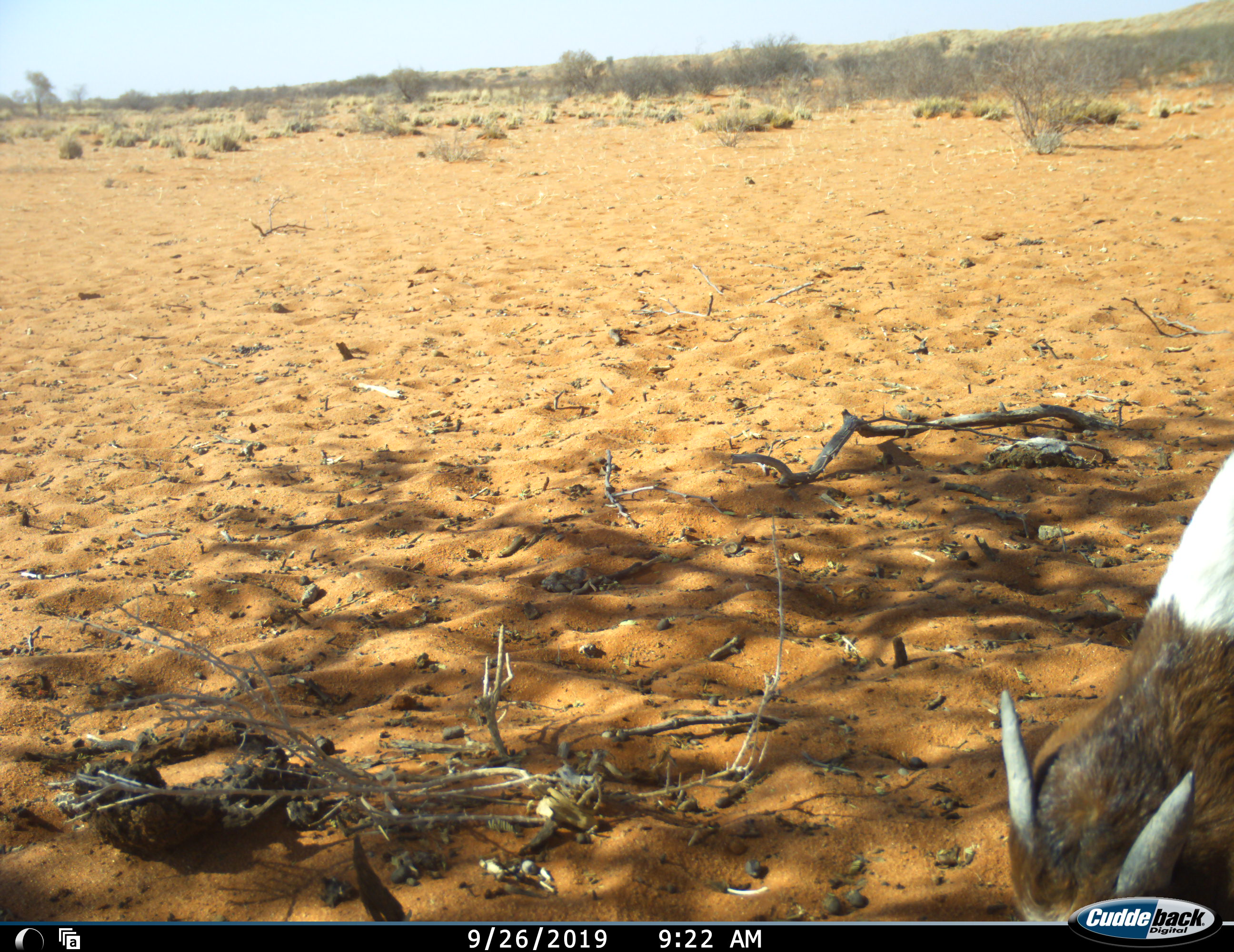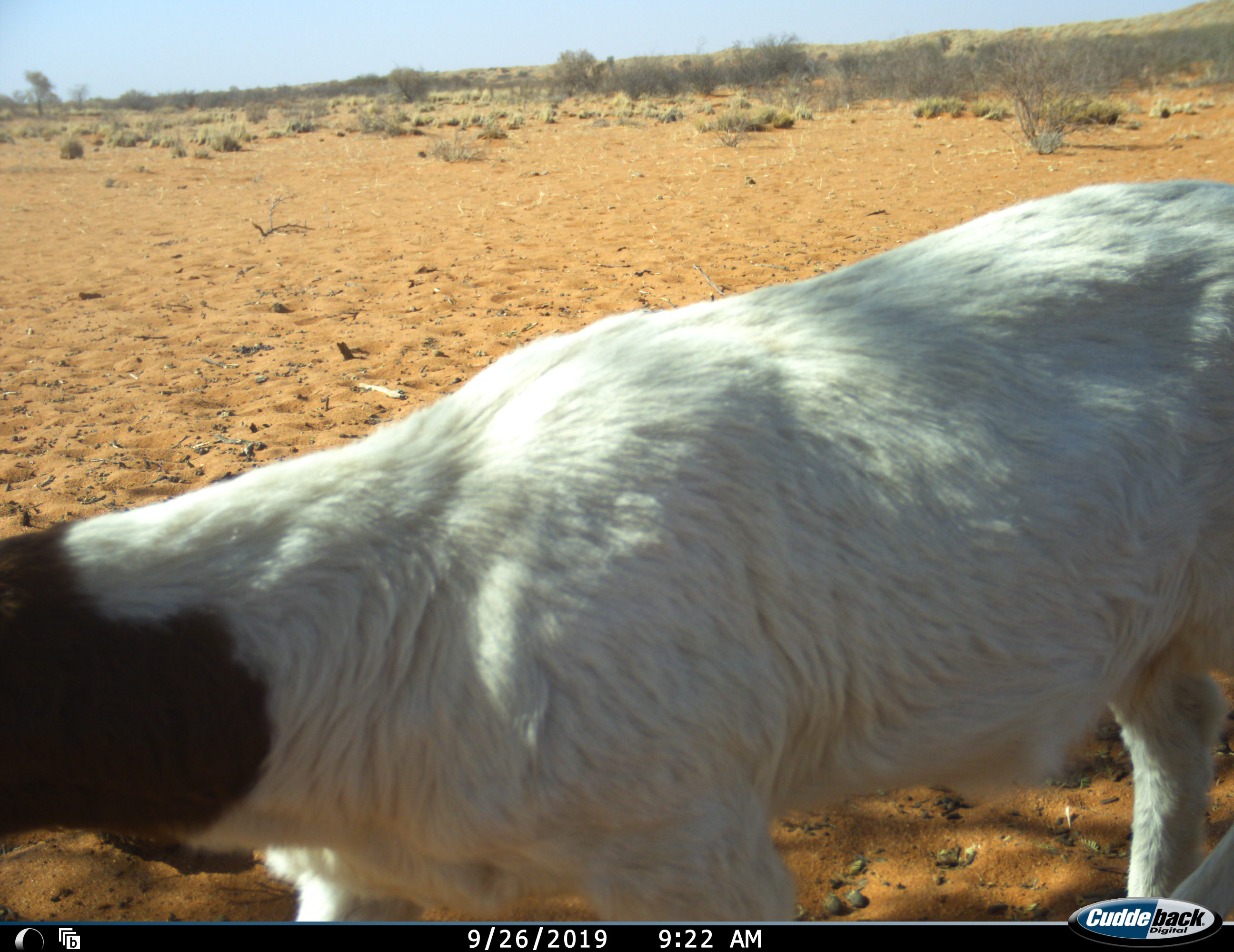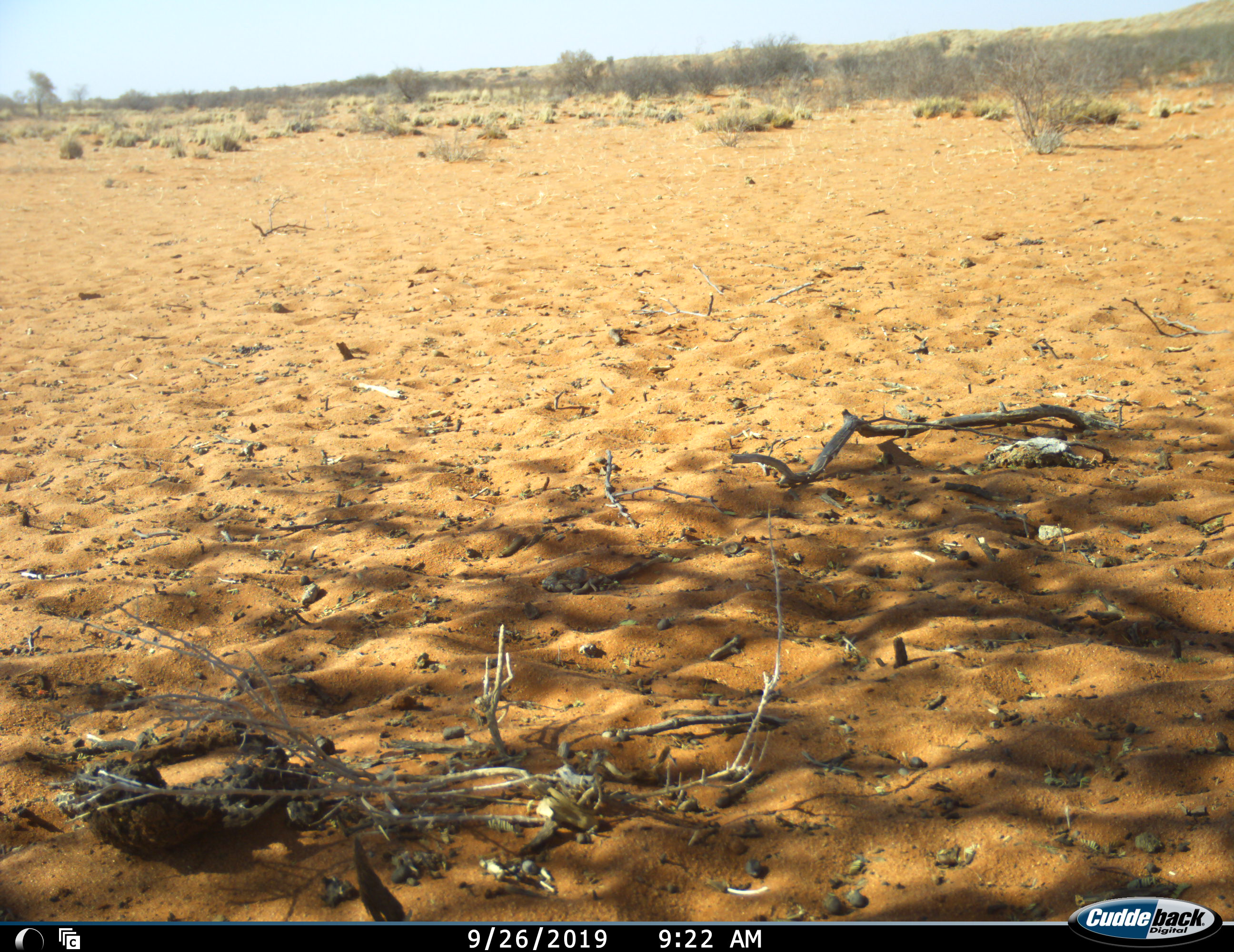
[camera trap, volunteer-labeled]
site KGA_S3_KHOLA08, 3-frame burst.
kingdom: Animalia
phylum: Chordata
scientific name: Vertebrata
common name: domestic animal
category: domesticanimal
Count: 1.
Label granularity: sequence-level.